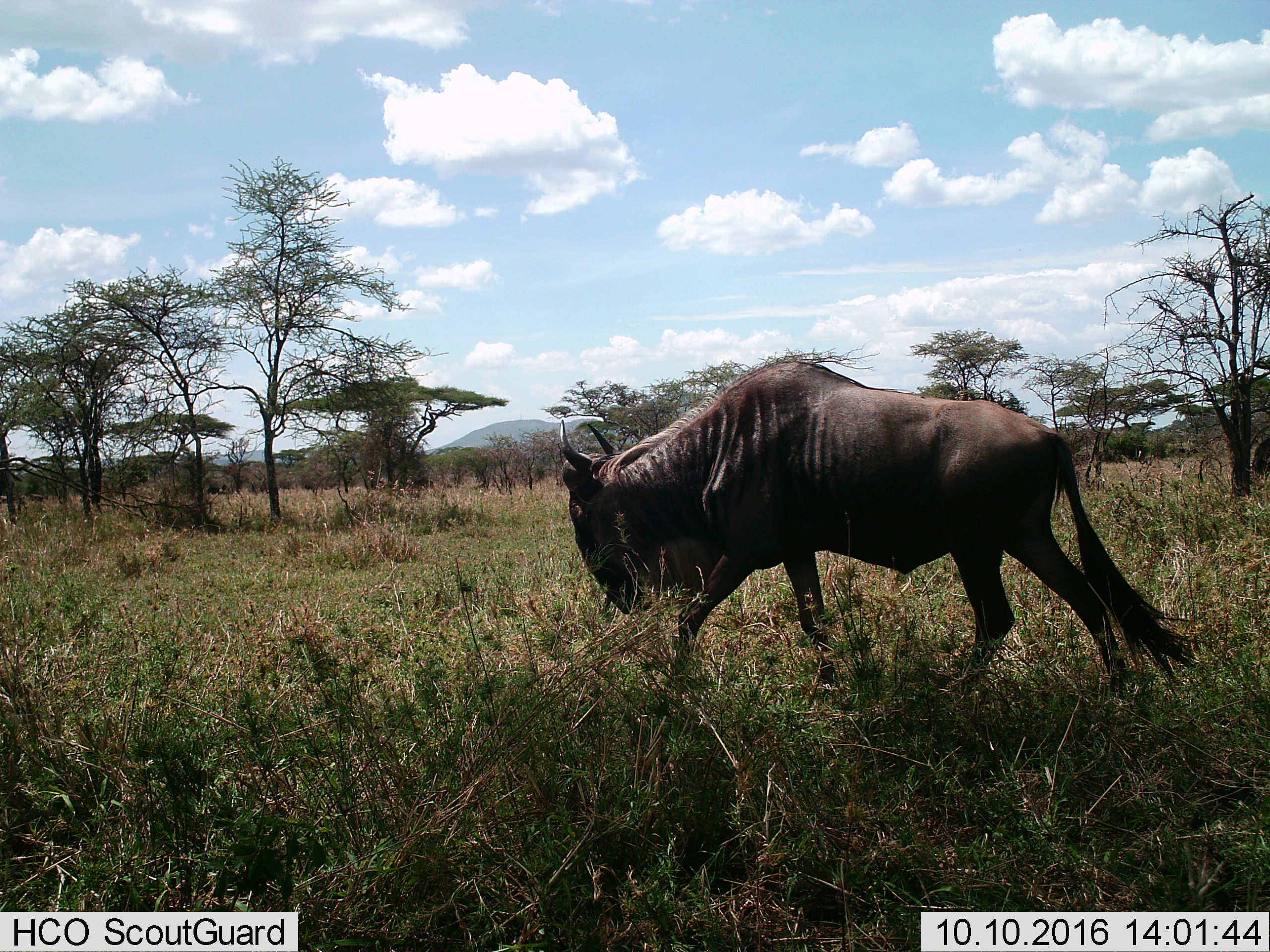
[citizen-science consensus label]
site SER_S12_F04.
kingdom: Animalia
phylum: Chordata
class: Mammalia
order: Artiodactyla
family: Bovidae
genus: Connochaetes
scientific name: Connochaetes taurinus taurinus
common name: blue wildebeest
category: wildebeestblue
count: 1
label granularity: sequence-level